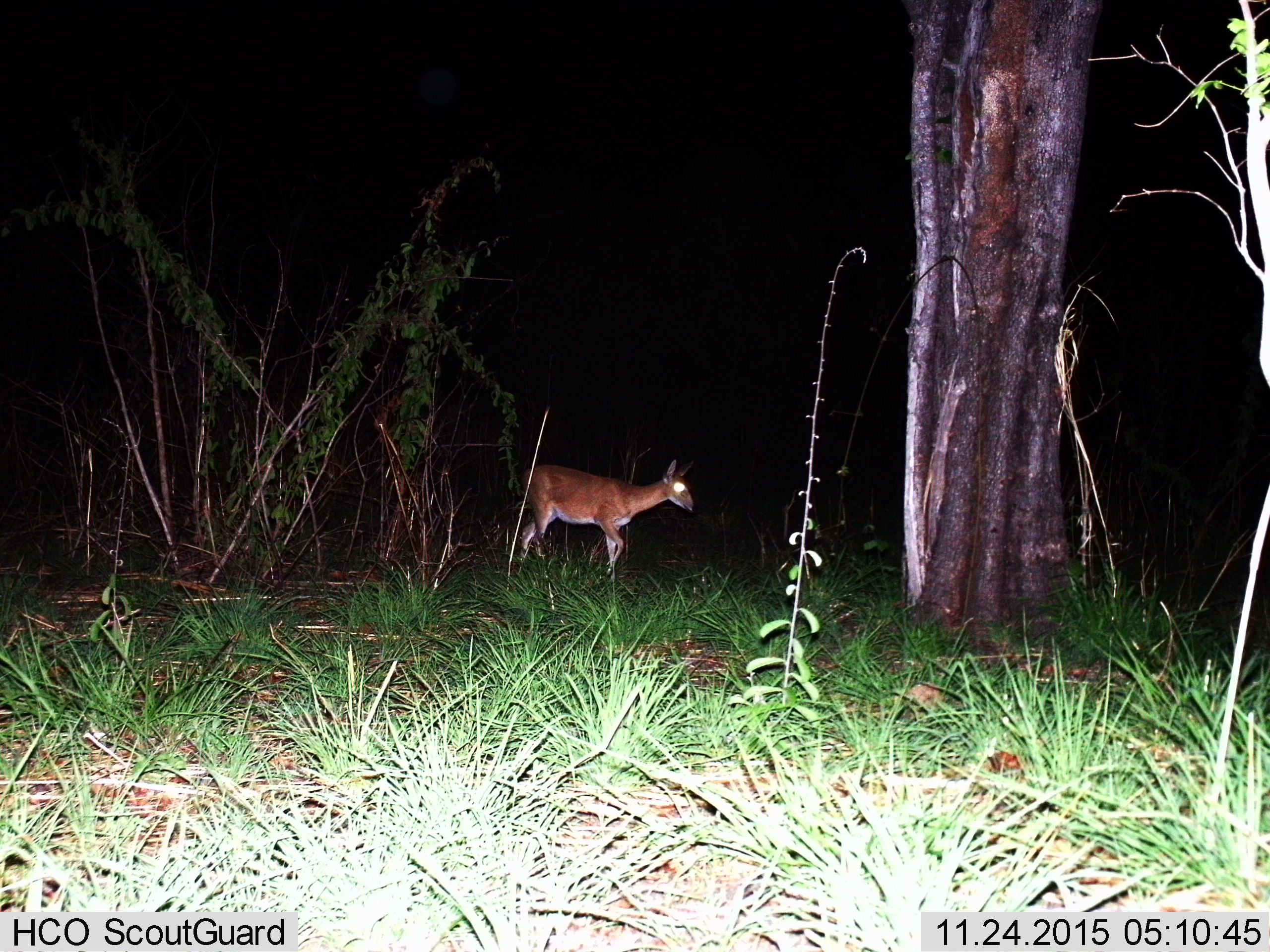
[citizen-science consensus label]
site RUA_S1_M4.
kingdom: Animalia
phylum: Chordata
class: Mammalia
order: Artiodactyla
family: Bovidae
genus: Sylvicapra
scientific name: Sylvicapra grimmia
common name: common duiker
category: duikercommongrey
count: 1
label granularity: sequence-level